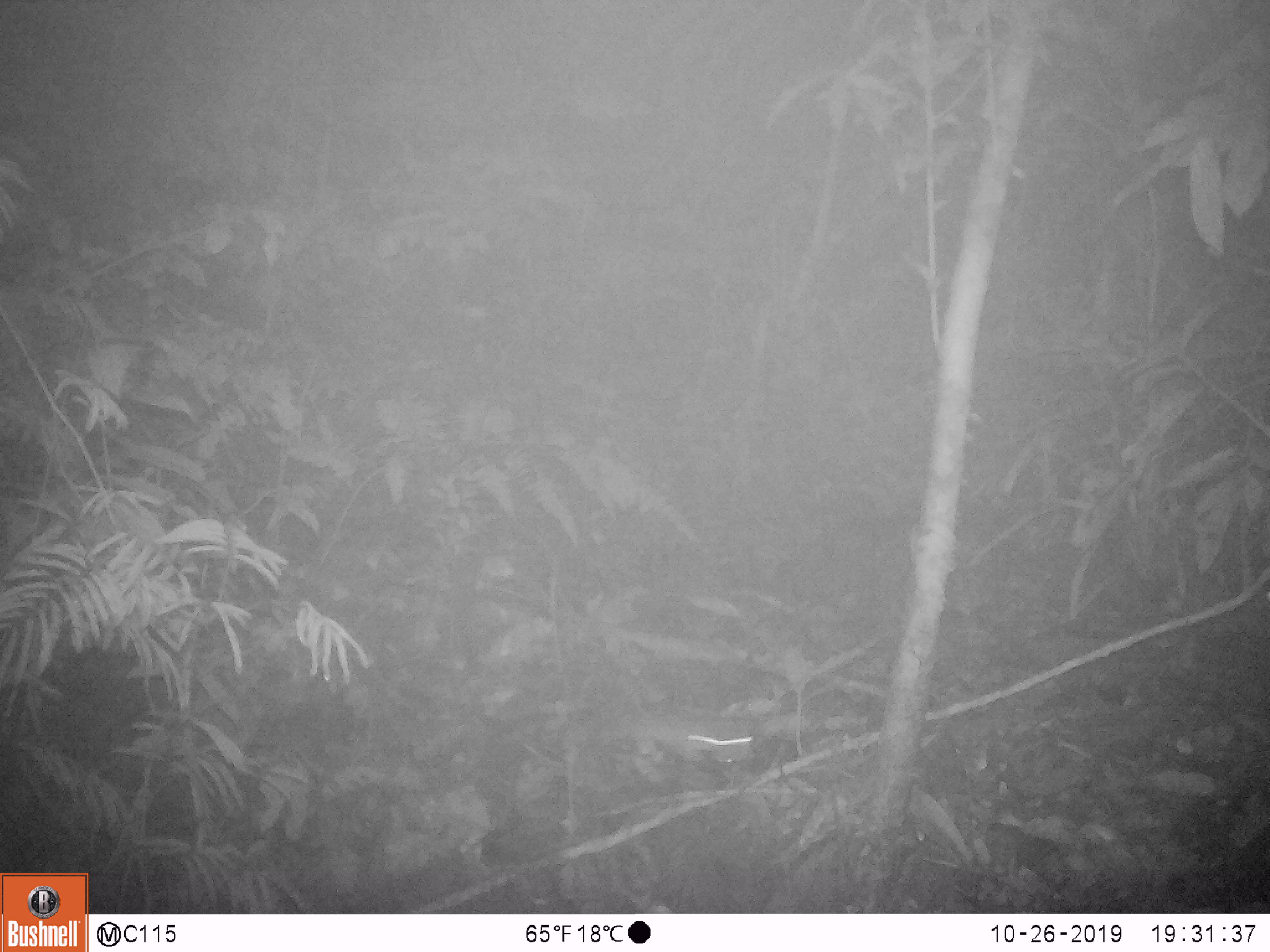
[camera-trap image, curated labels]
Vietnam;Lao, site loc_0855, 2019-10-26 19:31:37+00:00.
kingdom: Animalia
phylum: Chordata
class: Mammalia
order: Rodentia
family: Muridae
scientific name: Muridae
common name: old-world mice and rats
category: unidentified murid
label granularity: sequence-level